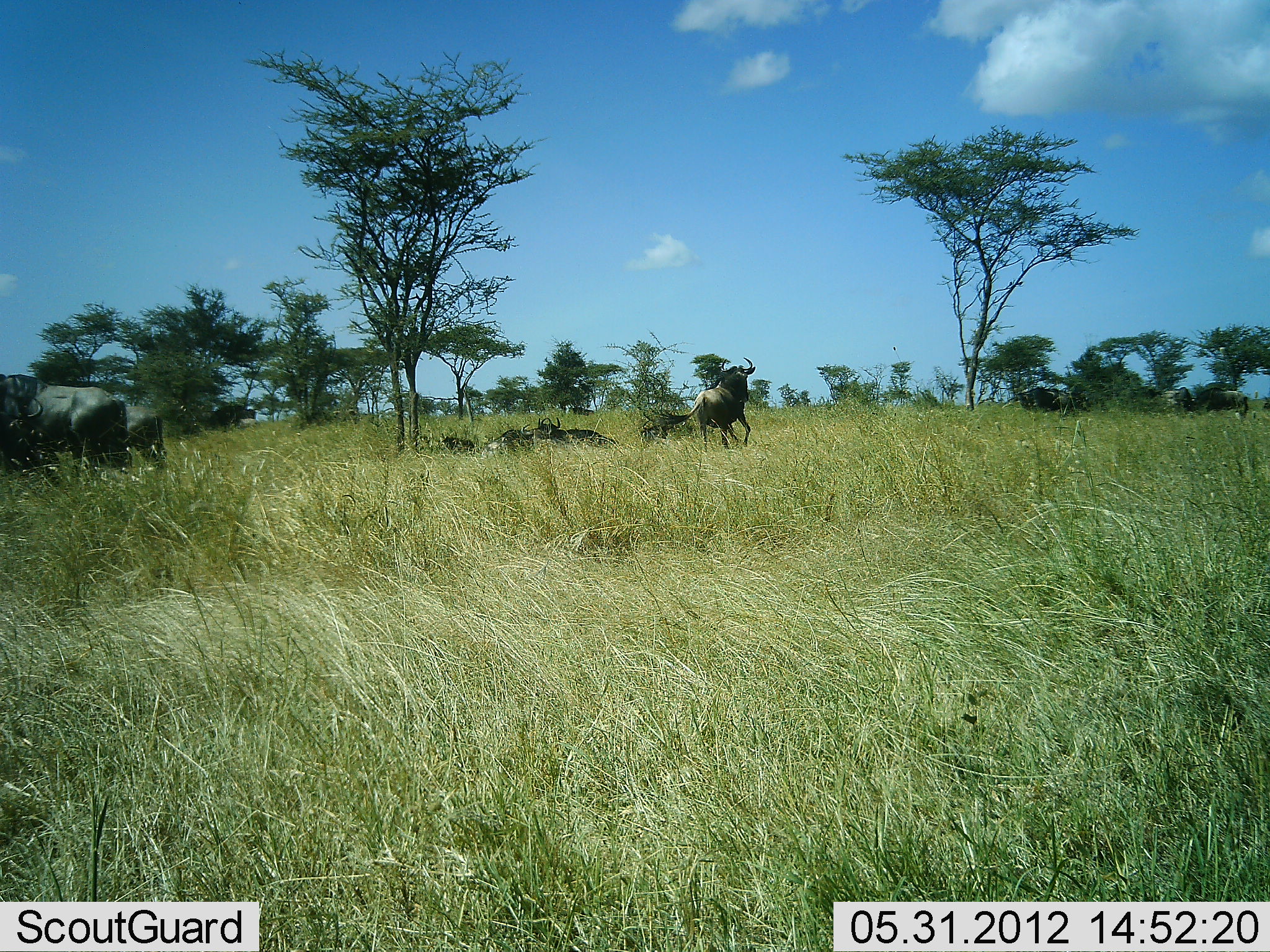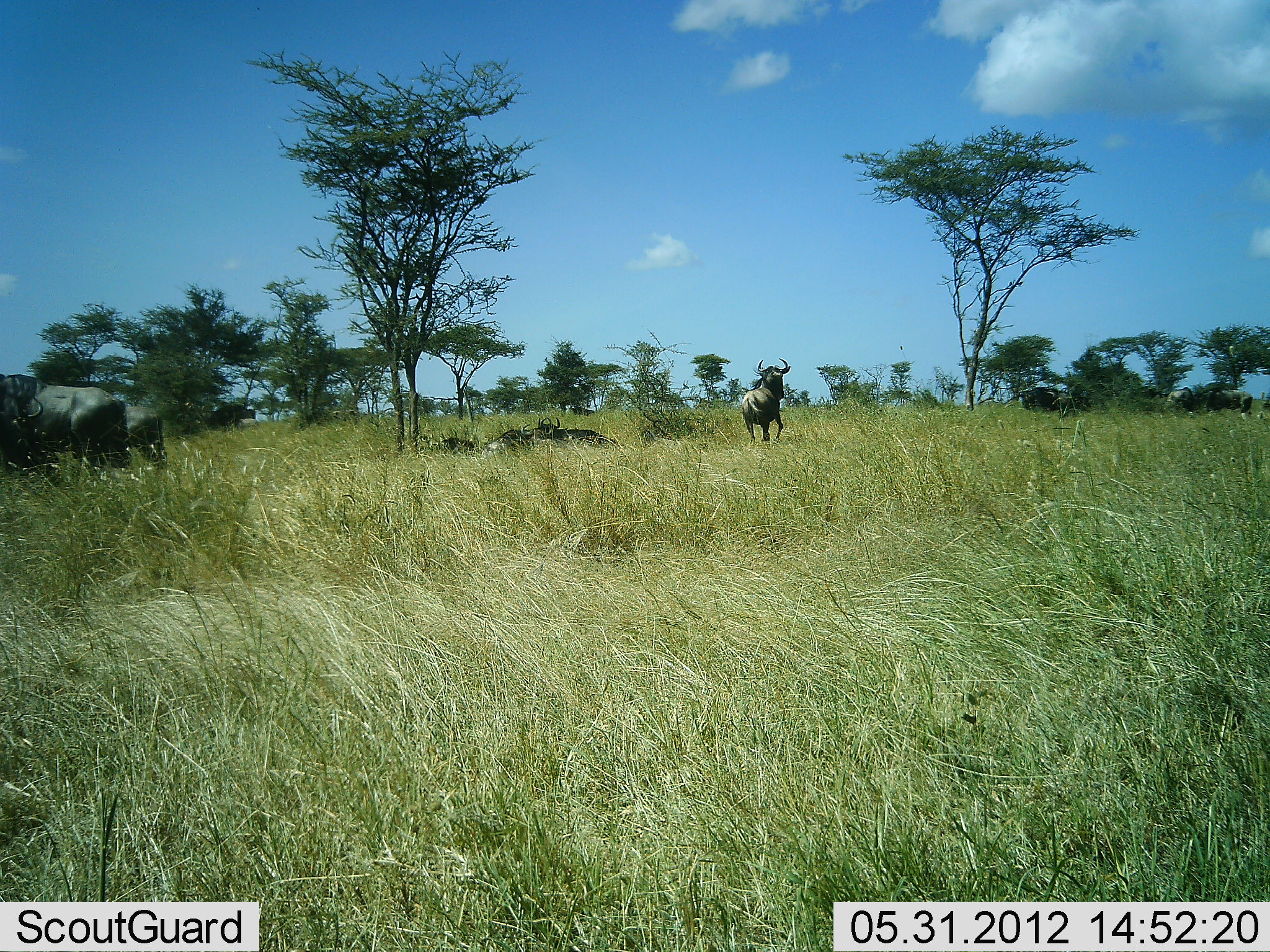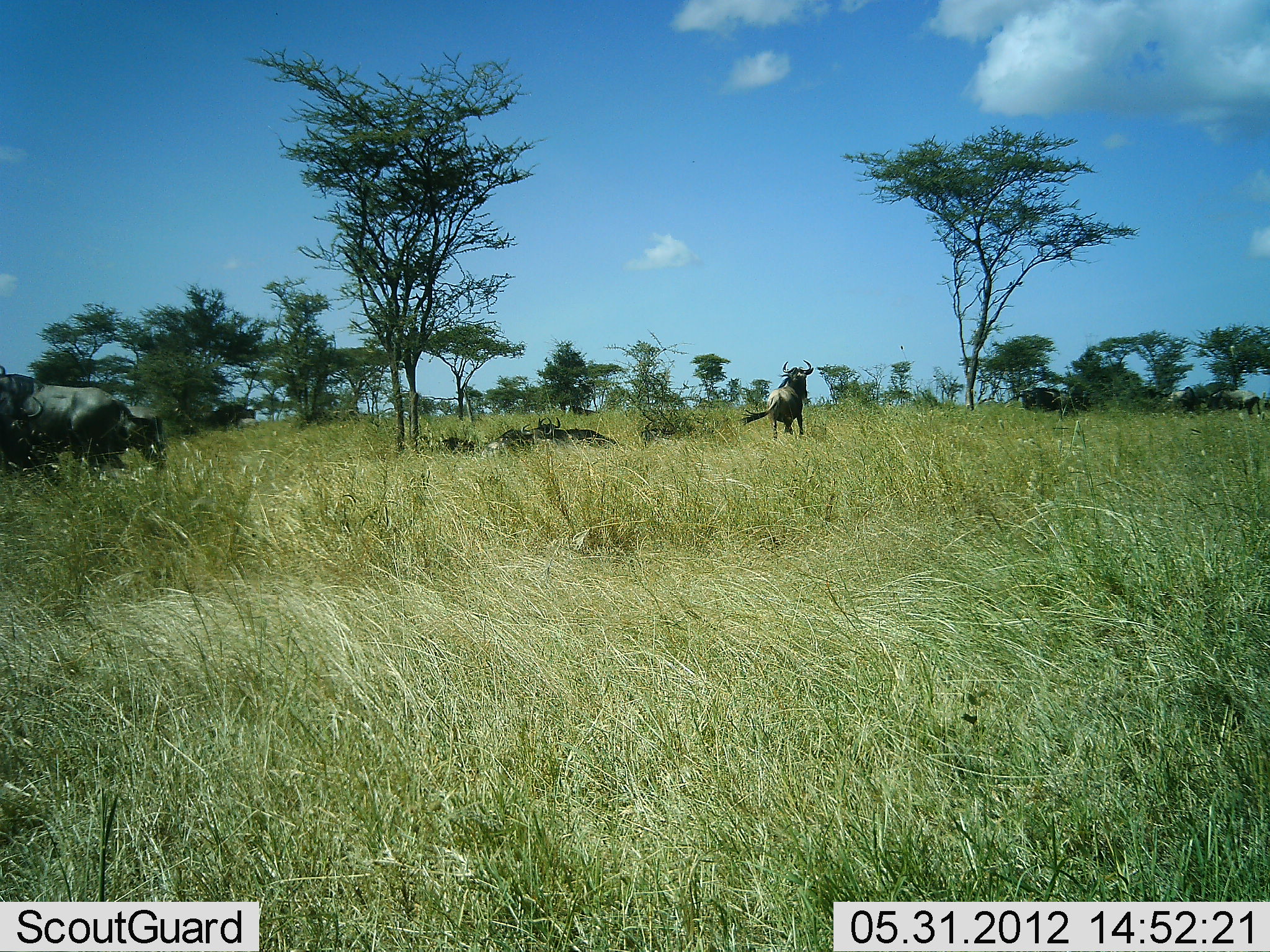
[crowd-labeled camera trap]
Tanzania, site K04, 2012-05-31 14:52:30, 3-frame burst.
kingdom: Animalia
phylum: Chordata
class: Mammalia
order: Artiodactyla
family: Bovidae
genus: Connochaetes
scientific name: Connochaetes taurinus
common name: blue wildebeest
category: wildebeest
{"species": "wildebeest (blue wildebeest) (Connochaetes taurinus)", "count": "9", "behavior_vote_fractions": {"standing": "64%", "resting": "64%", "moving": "91%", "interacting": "0%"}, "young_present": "9%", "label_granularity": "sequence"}